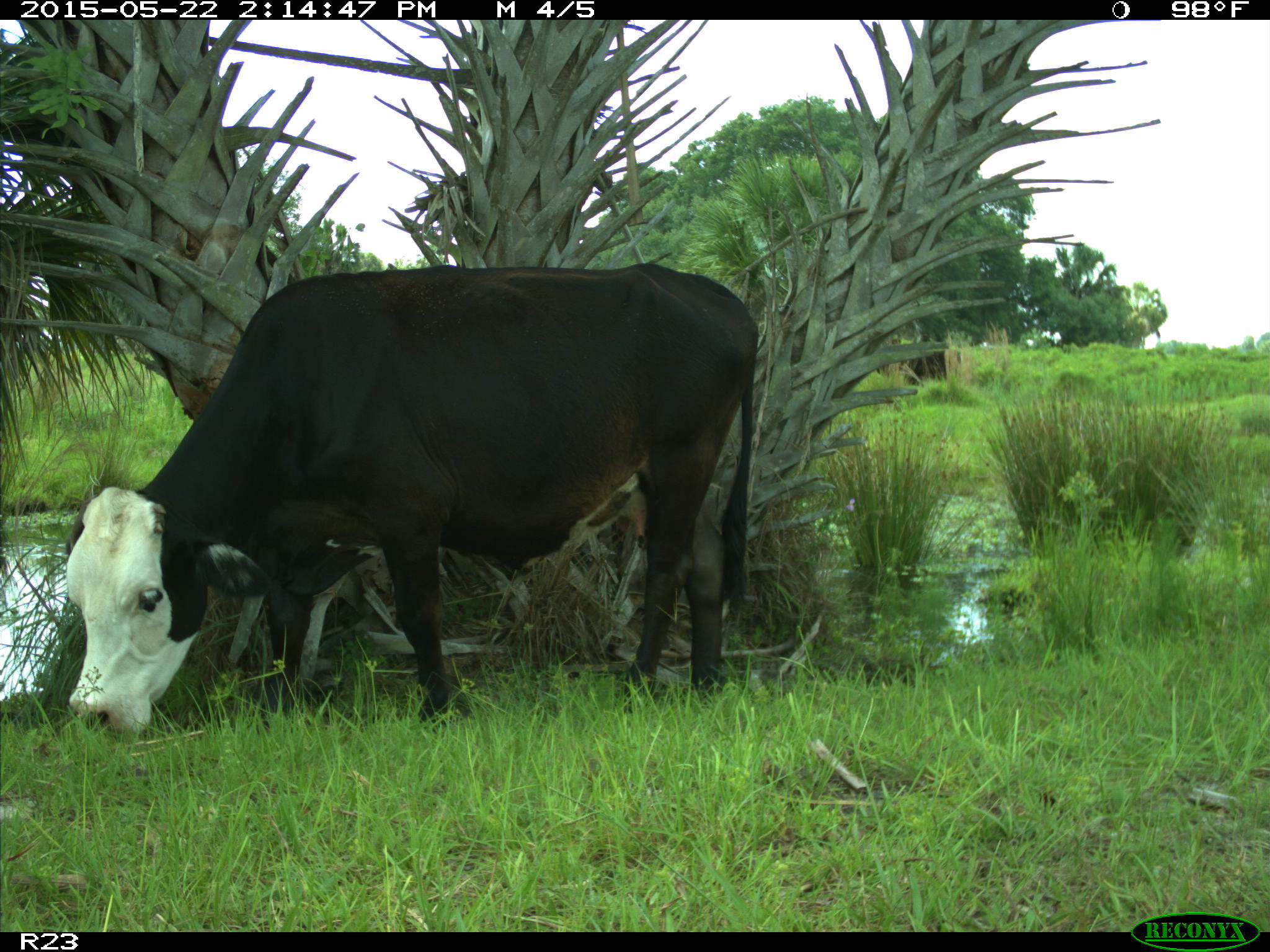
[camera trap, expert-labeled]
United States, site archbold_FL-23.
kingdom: Animalia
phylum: Chordata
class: Mammalia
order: Artiodactyla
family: Bovidae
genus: Bos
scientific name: Bos taurus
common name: domestic cow